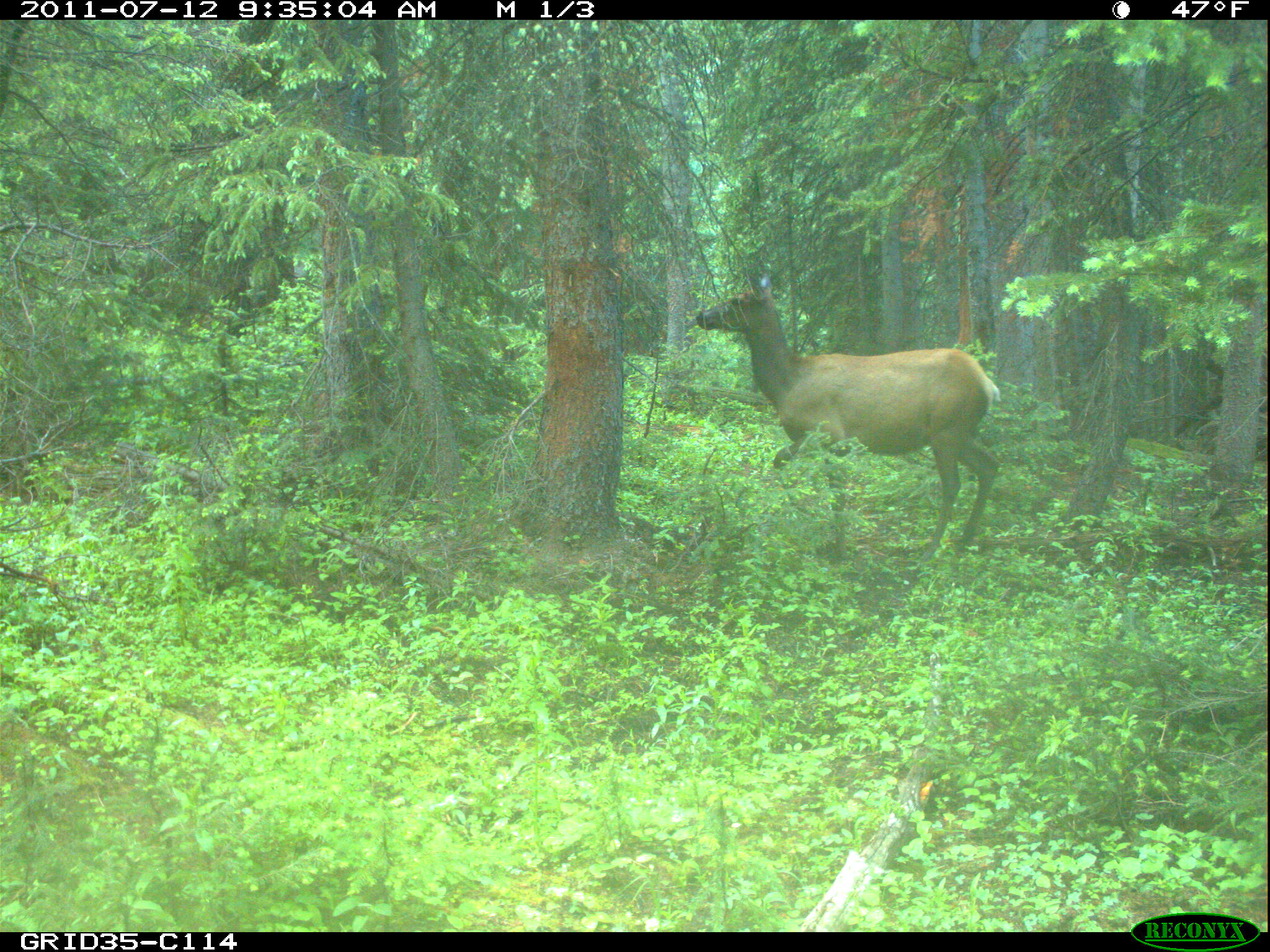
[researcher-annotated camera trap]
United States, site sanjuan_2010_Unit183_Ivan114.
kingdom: Animalia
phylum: Chordata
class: Mammalia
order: Artiodactyla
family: Cervidae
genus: Cervus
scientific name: Cervus elaphus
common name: red deer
Cervus elaphus (red deer).